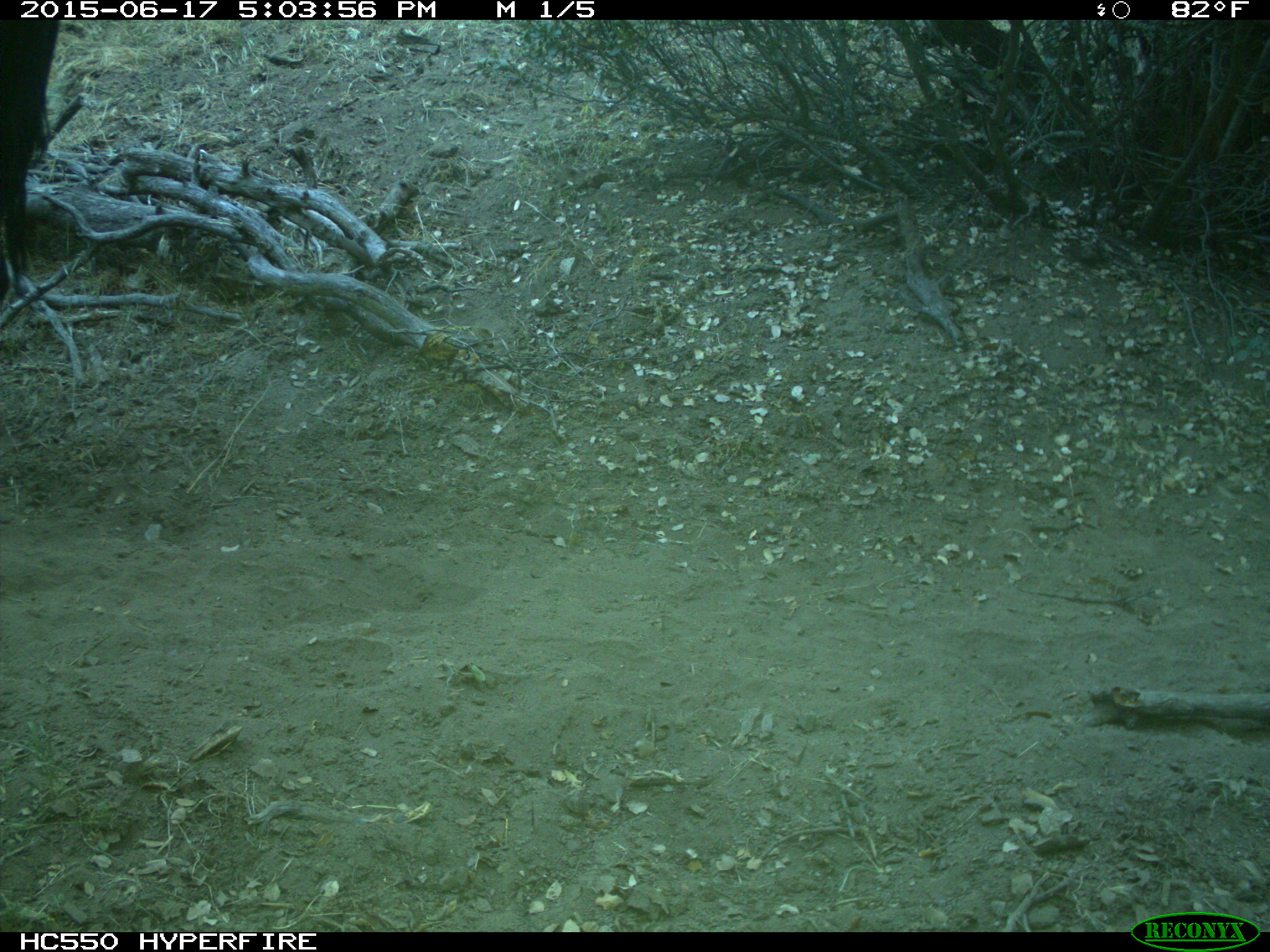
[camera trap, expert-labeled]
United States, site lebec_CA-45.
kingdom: Animalia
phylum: Chordata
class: Mammalia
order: Artiodactyla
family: Bovidae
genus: Bos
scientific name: Bos taurus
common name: domestic cow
Bos taurus (domestic cow).